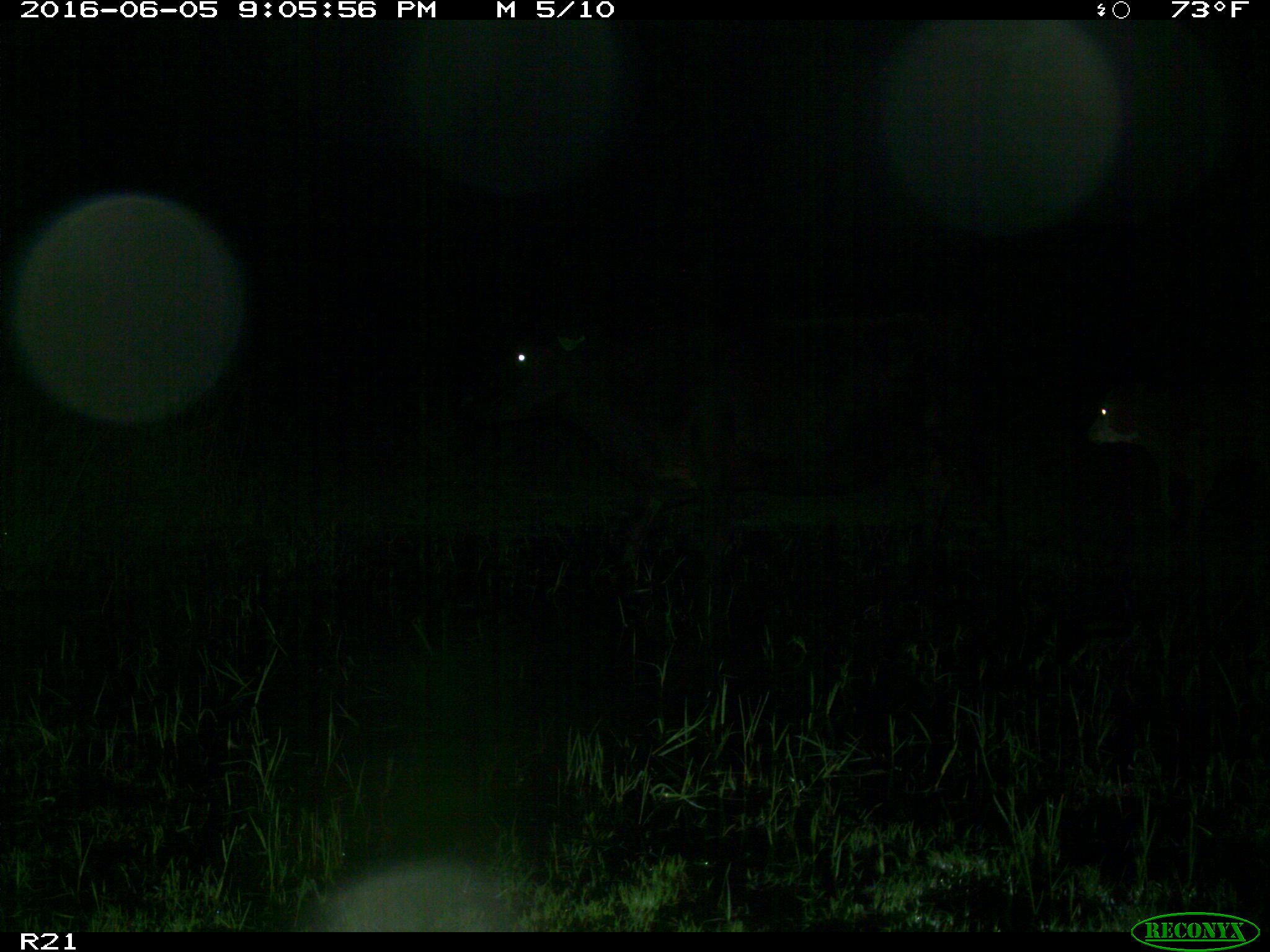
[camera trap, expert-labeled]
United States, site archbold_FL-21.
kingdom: Animalia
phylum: Chordata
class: Mammalia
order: Artiodactyla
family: Bovidae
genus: Bos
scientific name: Bos taurus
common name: domestic cow